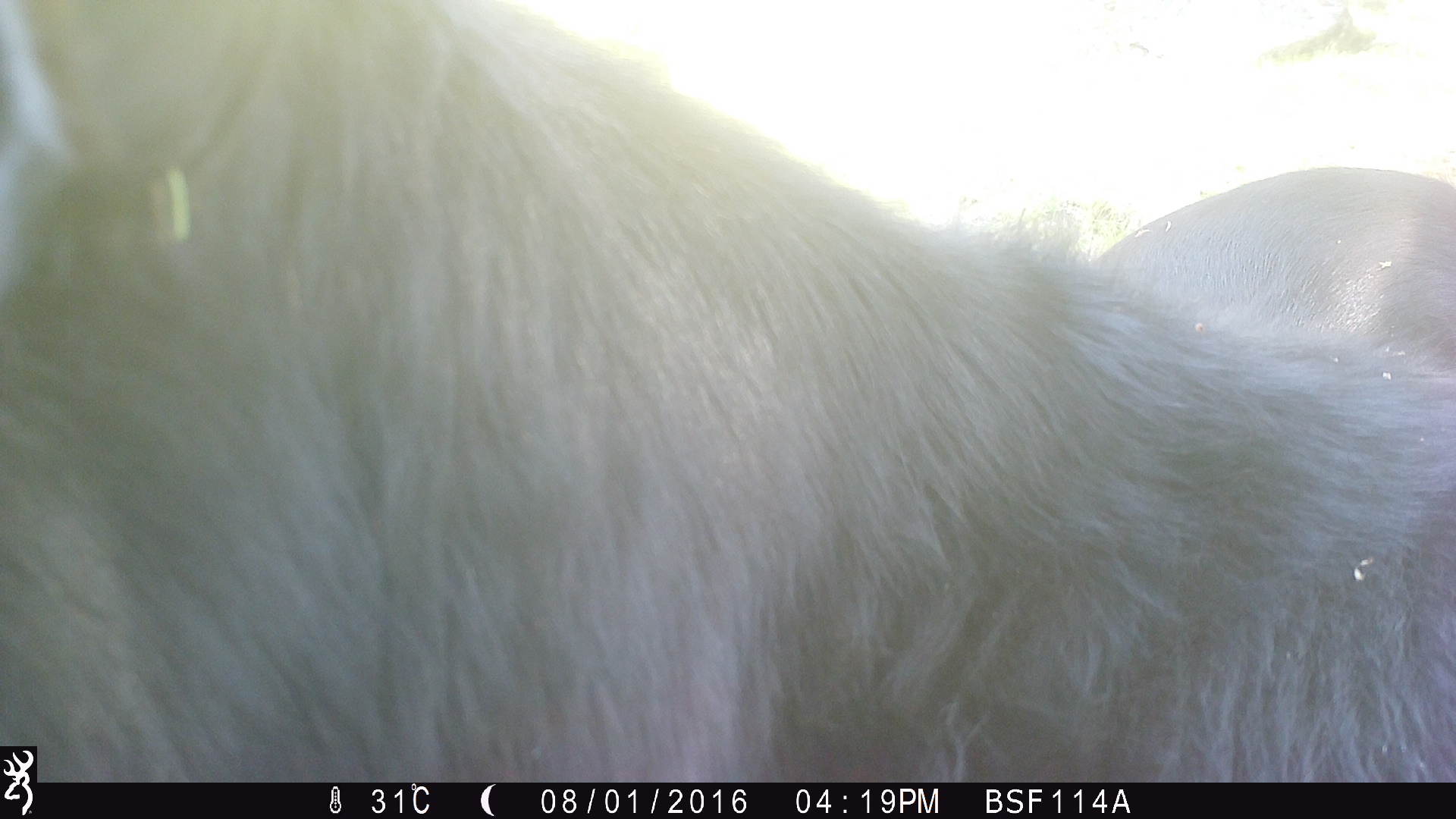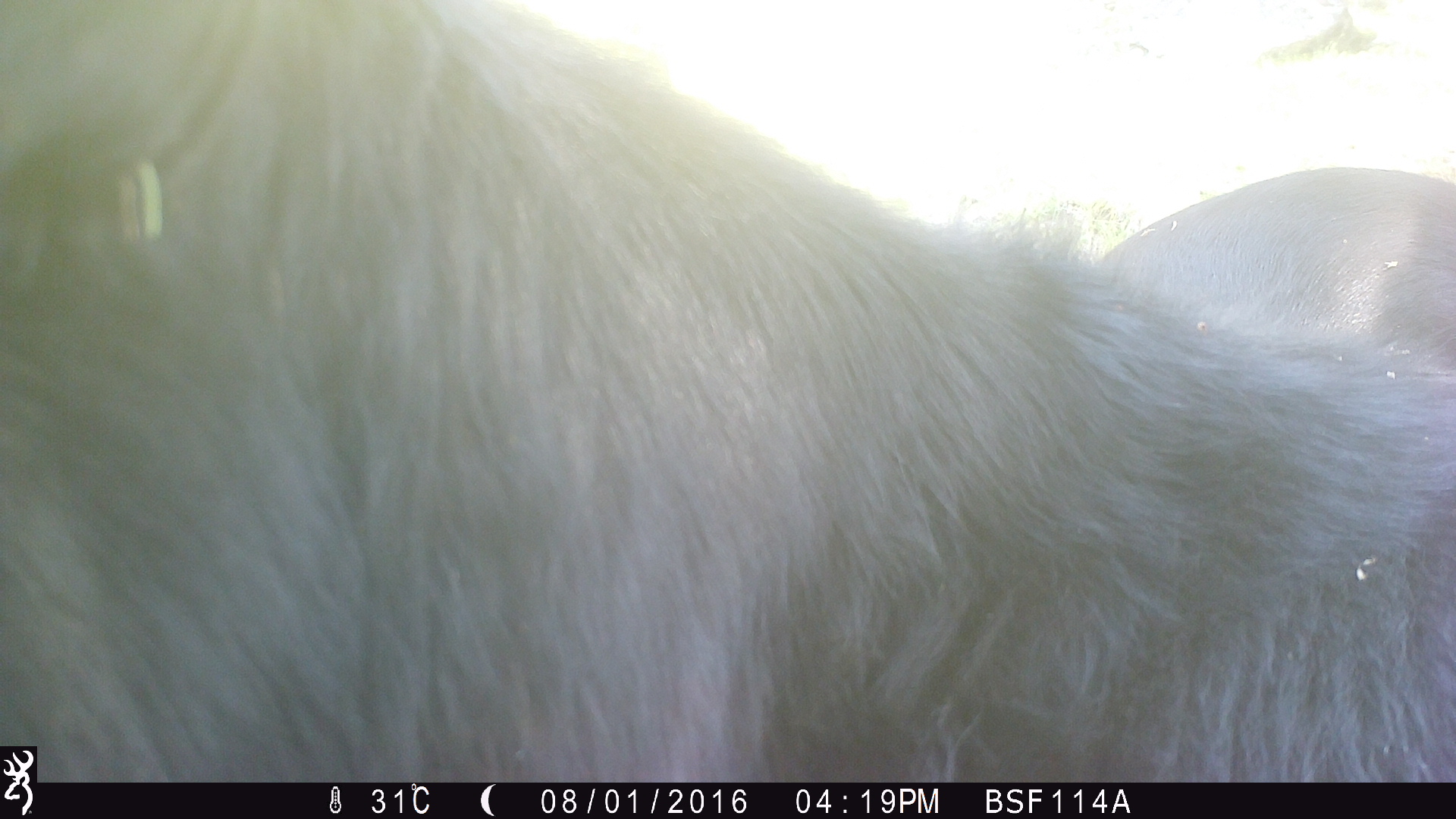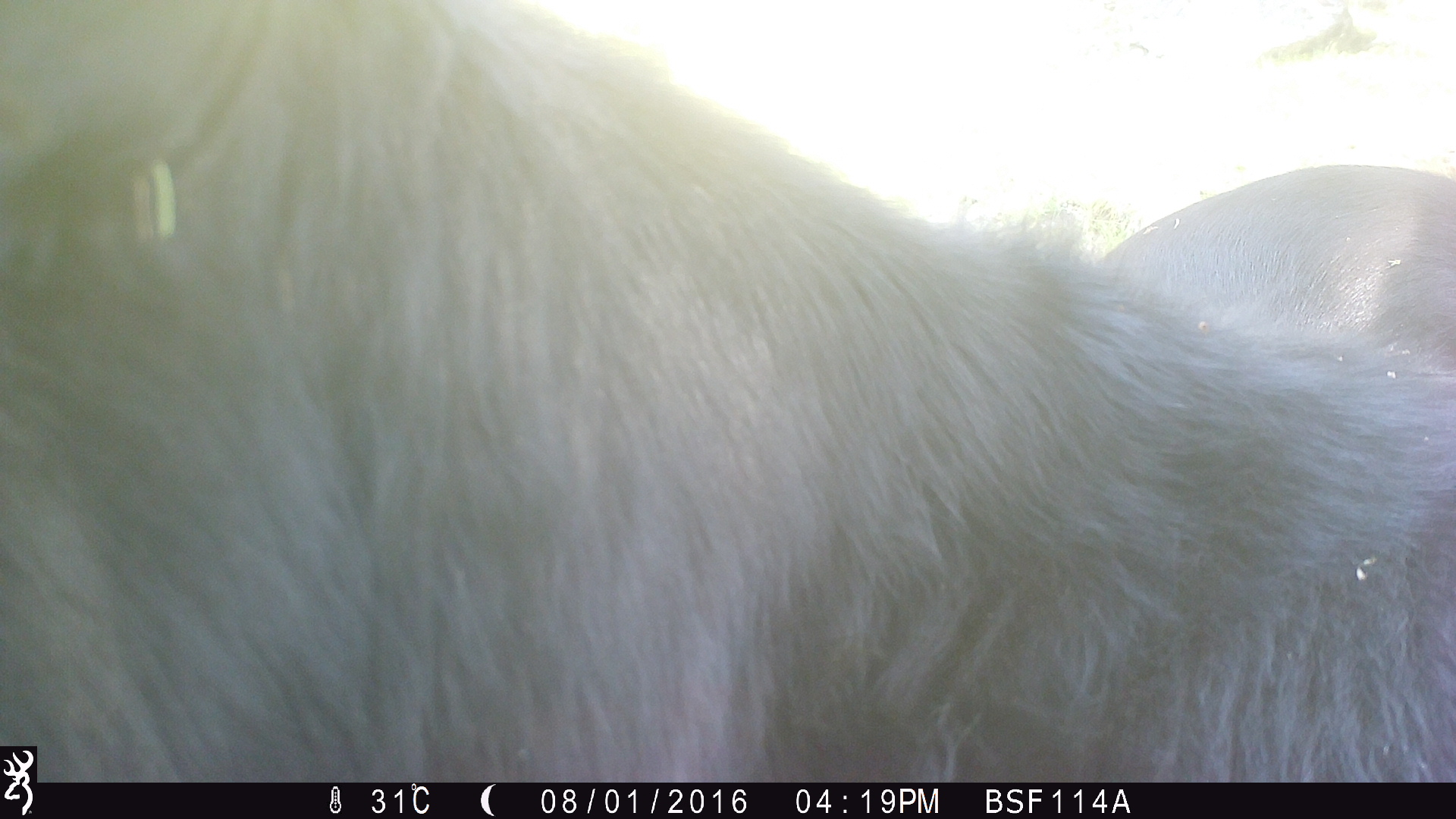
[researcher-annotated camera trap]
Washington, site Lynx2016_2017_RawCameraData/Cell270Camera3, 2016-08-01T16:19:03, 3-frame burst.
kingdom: Animalia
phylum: Chordata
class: Mammalia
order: Artiodactyla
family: Bovidae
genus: Bos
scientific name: Bos taurus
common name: domestic cattle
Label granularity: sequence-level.